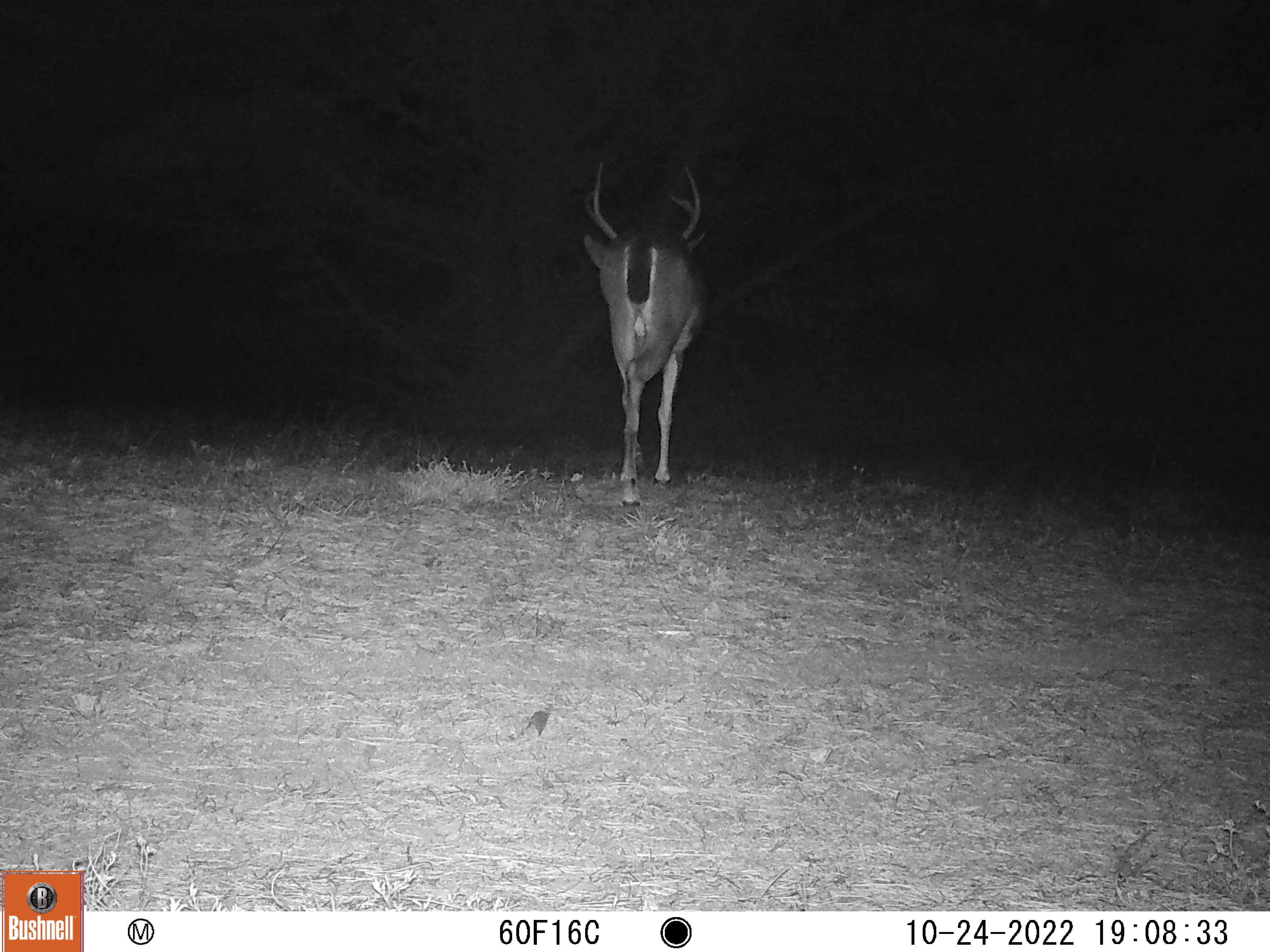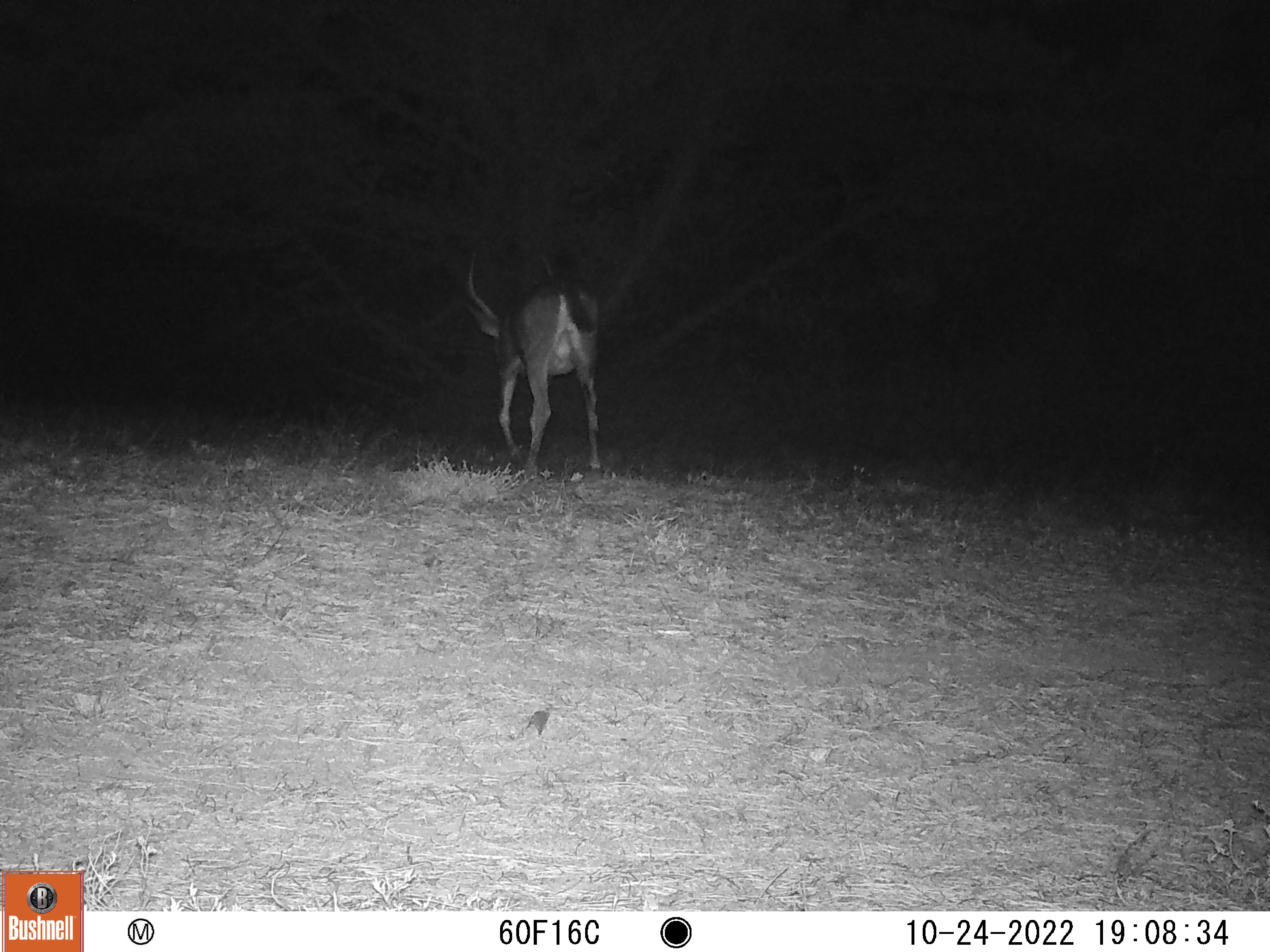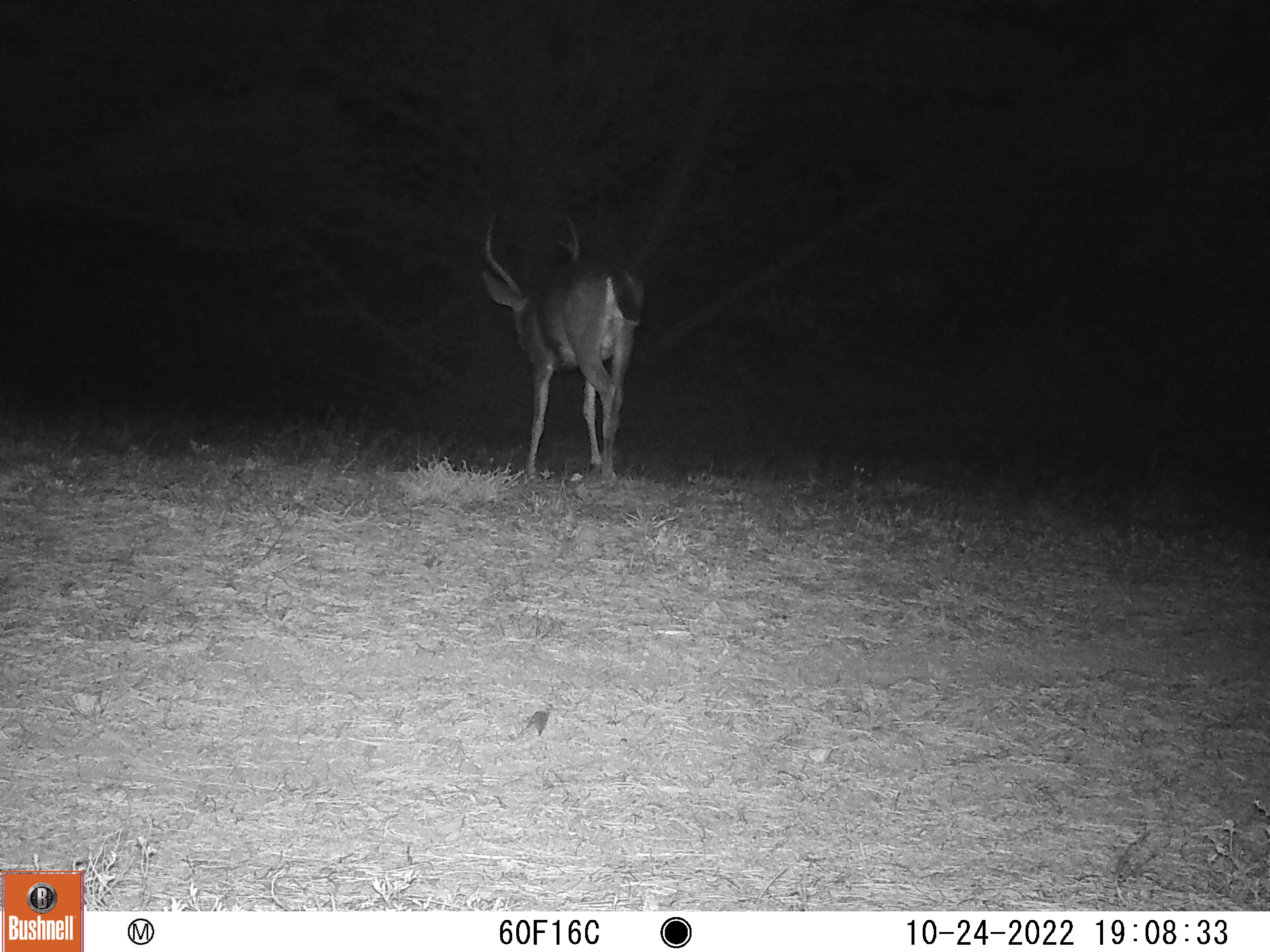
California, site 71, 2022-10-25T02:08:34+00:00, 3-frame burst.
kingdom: Animalia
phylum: Chordata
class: Mammalia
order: Artiodactyla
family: Cervidae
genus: Odocoileus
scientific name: Odocoileus hemionus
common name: mule deer